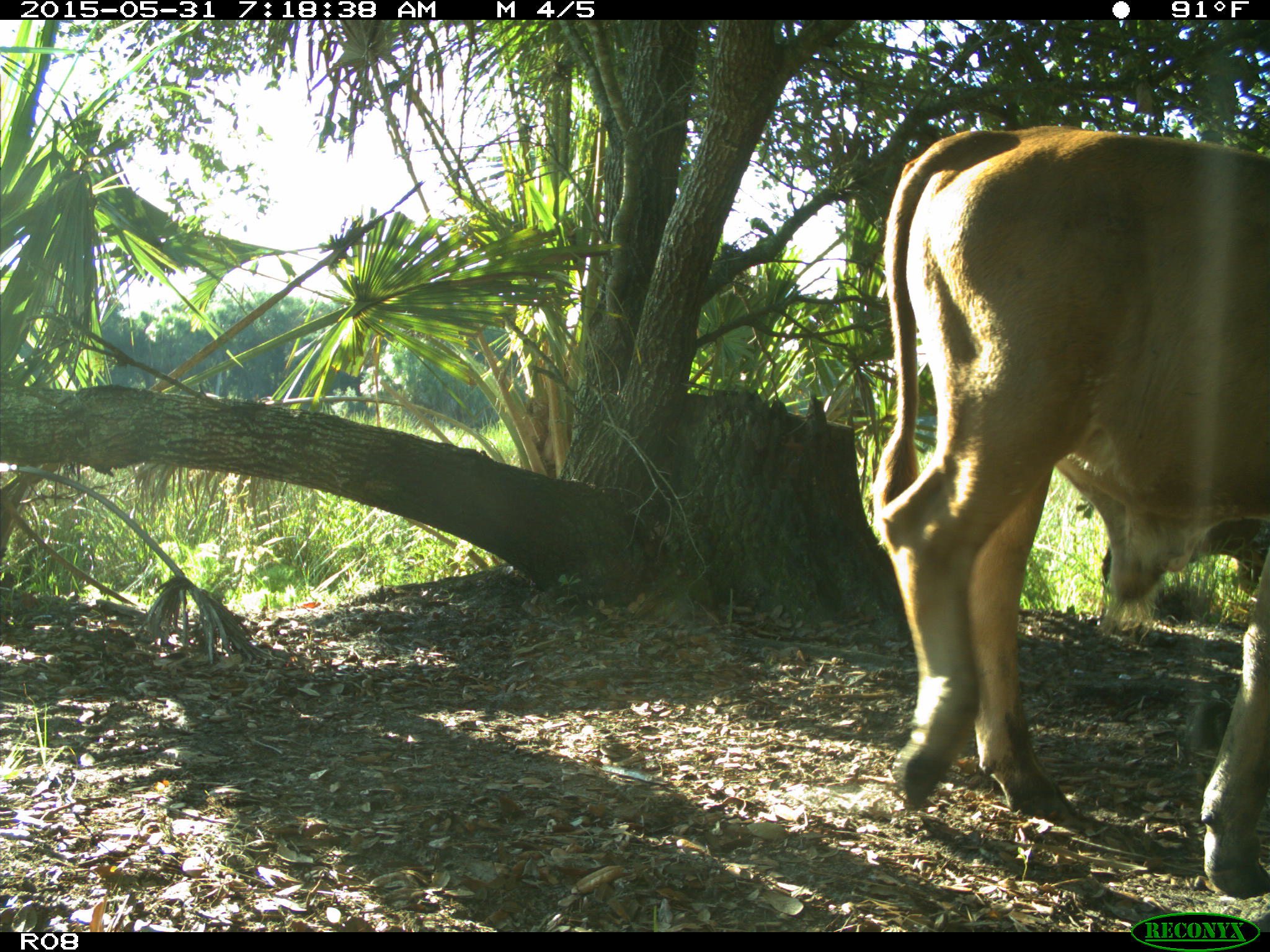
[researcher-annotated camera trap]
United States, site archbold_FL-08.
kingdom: Animalia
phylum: Chordata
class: Mammalia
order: Artiodactyla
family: Bovidae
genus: Bos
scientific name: Bos taurus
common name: domestic cow